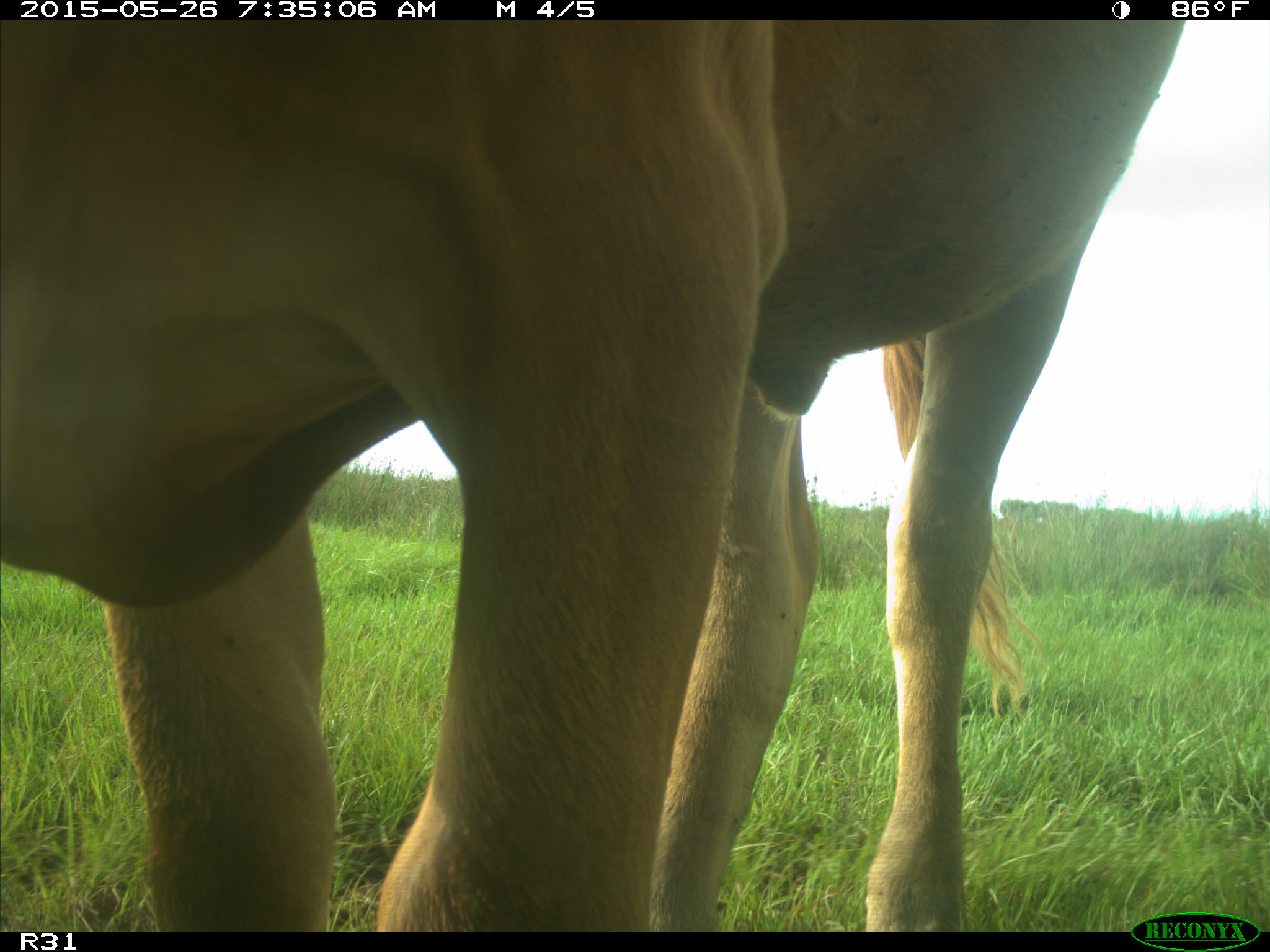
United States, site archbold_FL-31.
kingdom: Animalia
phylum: Chordata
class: Mammalia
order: Artiodactyla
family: Bovidae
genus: Bos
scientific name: Bos taurus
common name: domestic cow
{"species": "Bos taurus (domestic cow)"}